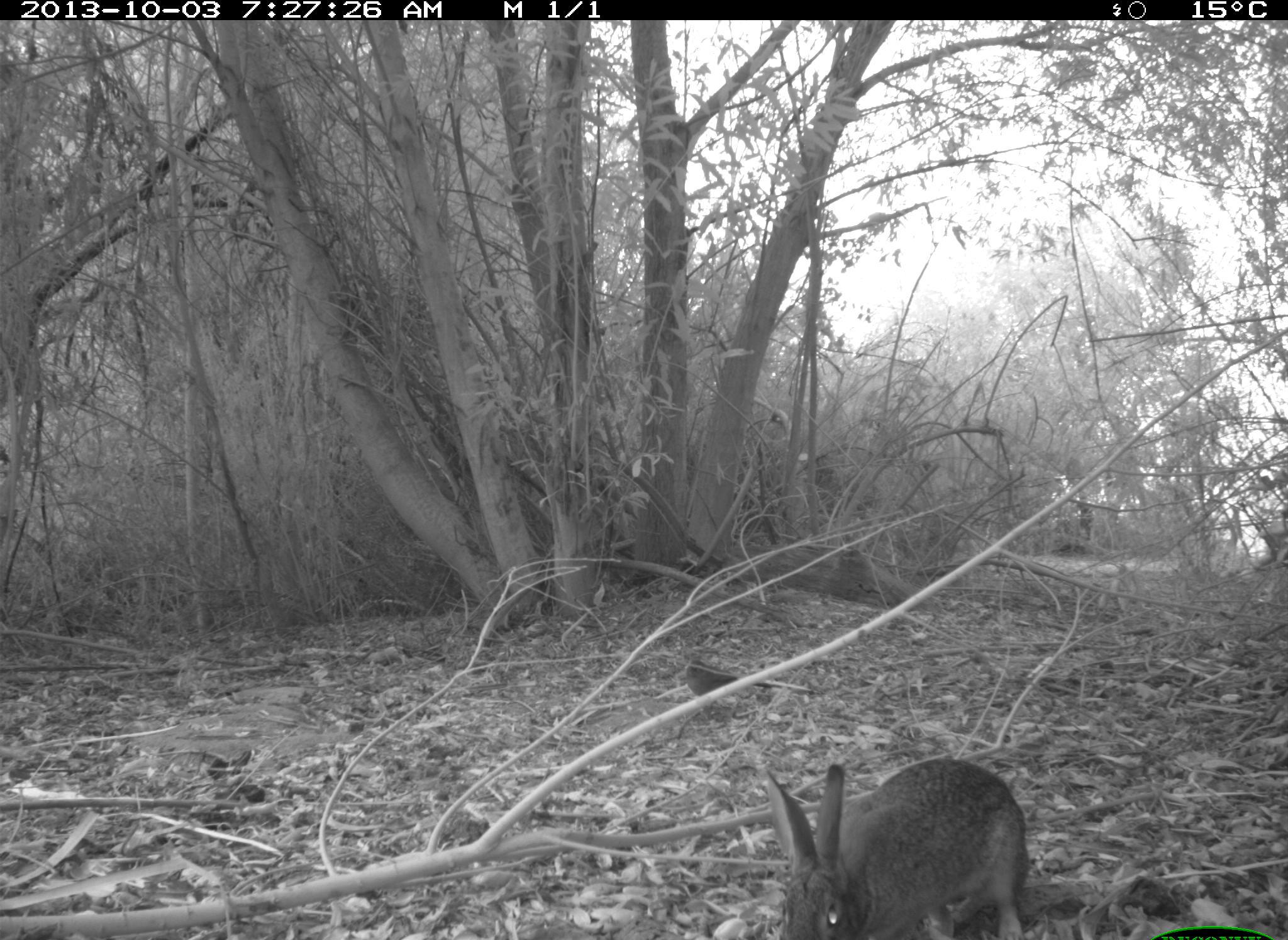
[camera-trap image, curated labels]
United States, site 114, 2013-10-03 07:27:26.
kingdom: Animalia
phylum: Chordata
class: Mammalia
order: Lagomorpha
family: Leporidae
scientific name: Leporidae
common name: rabbits and hares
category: rabbit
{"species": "rabbit (rabbits and hares) (Leporidae)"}